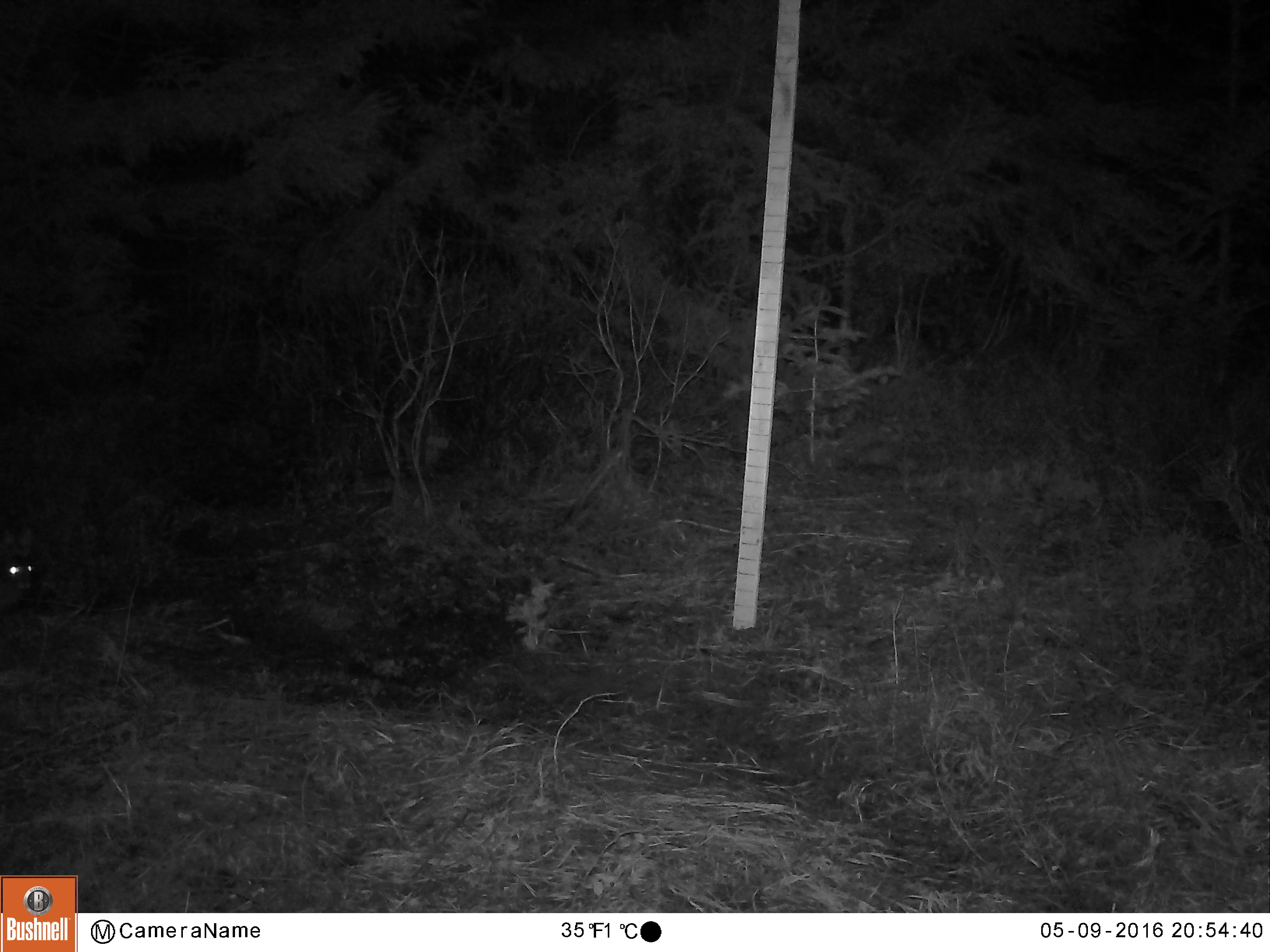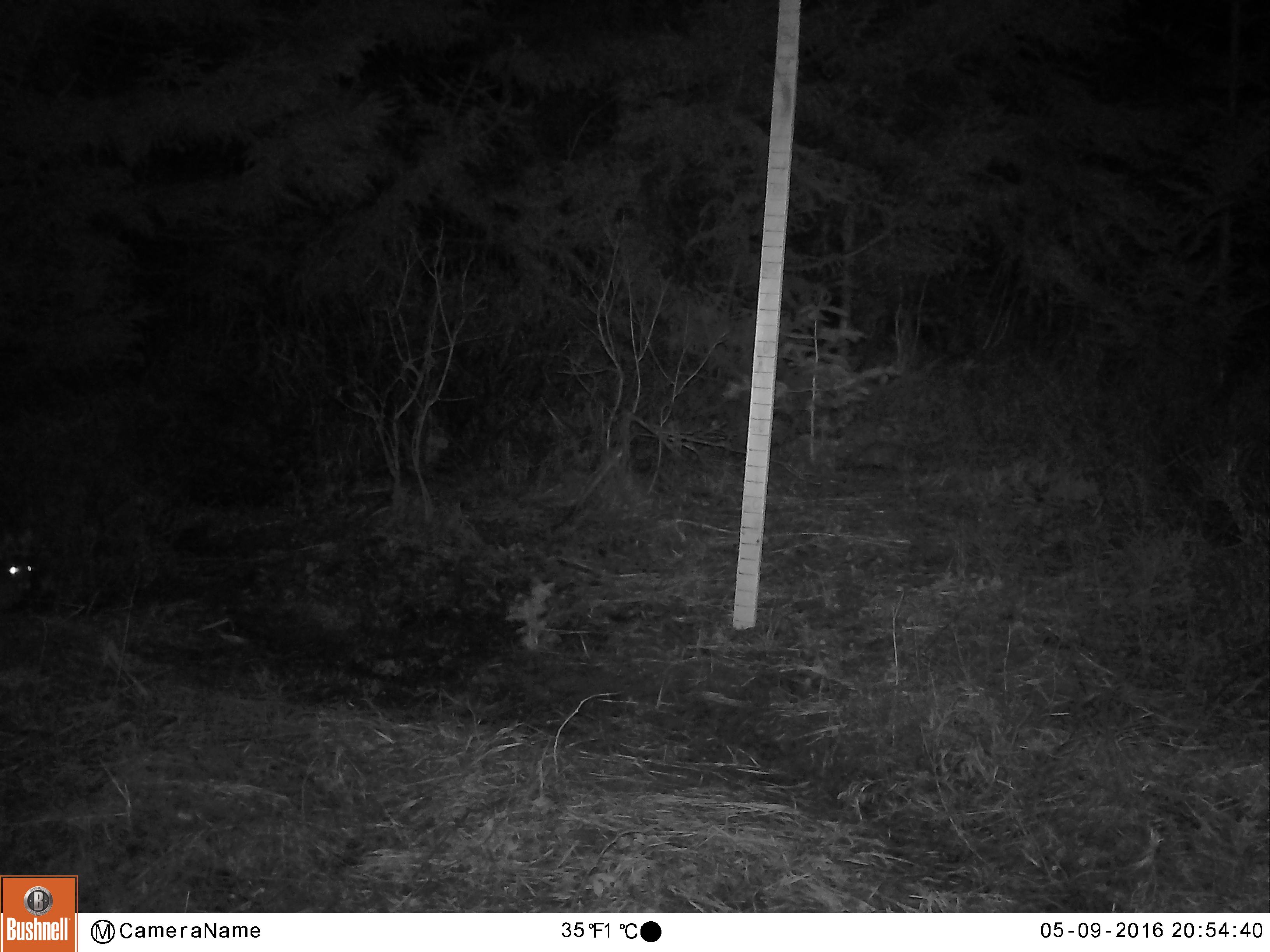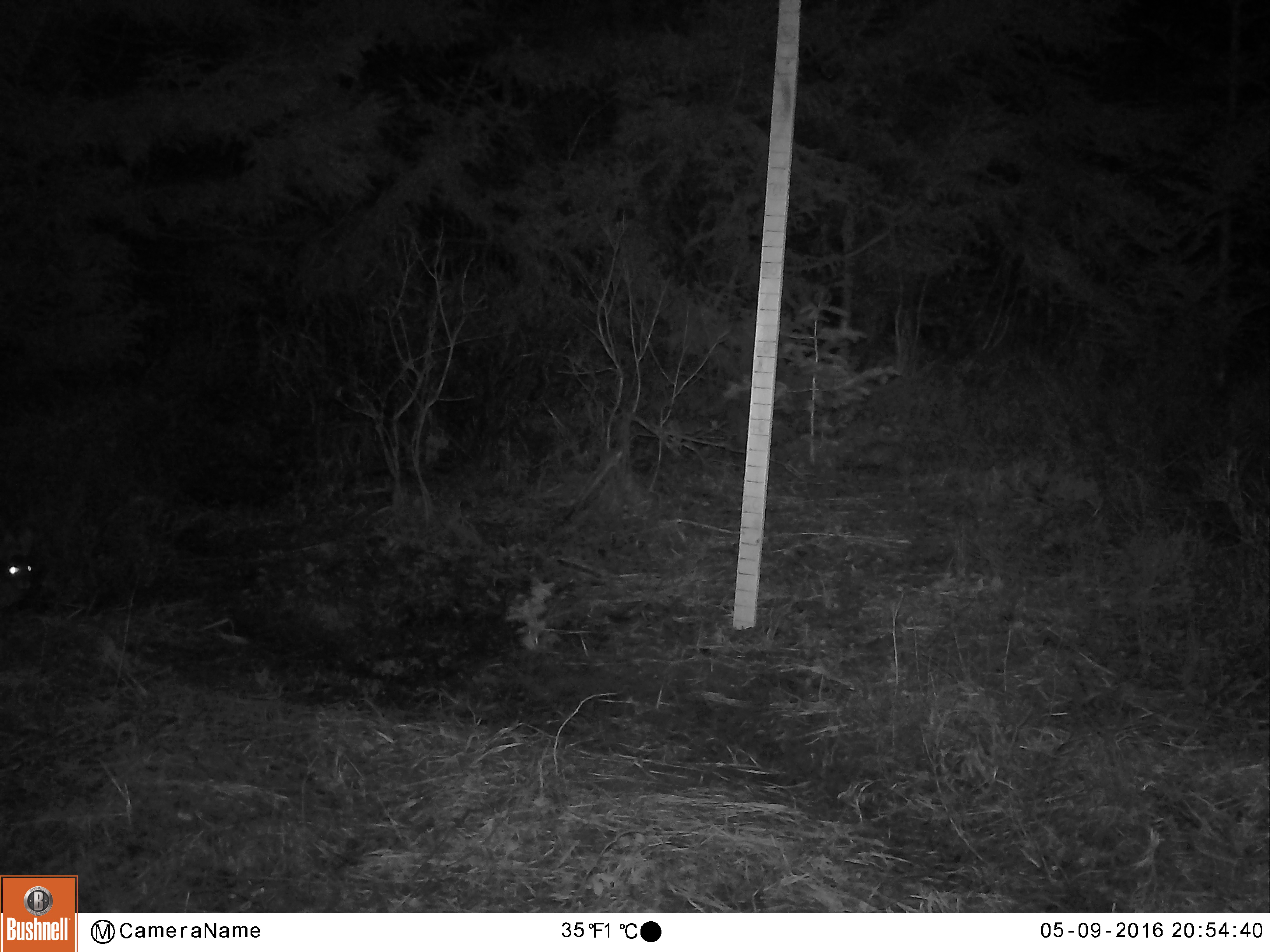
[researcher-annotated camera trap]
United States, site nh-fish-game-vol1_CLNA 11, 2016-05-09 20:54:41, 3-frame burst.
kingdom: Animalia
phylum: Chordata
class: Mammalia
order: Lagomorpha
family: Leporidae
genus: Lepus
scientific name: Lepus americanus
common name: snowshoe hare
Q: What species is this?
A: Snowshoe hare (Lepus americanus).